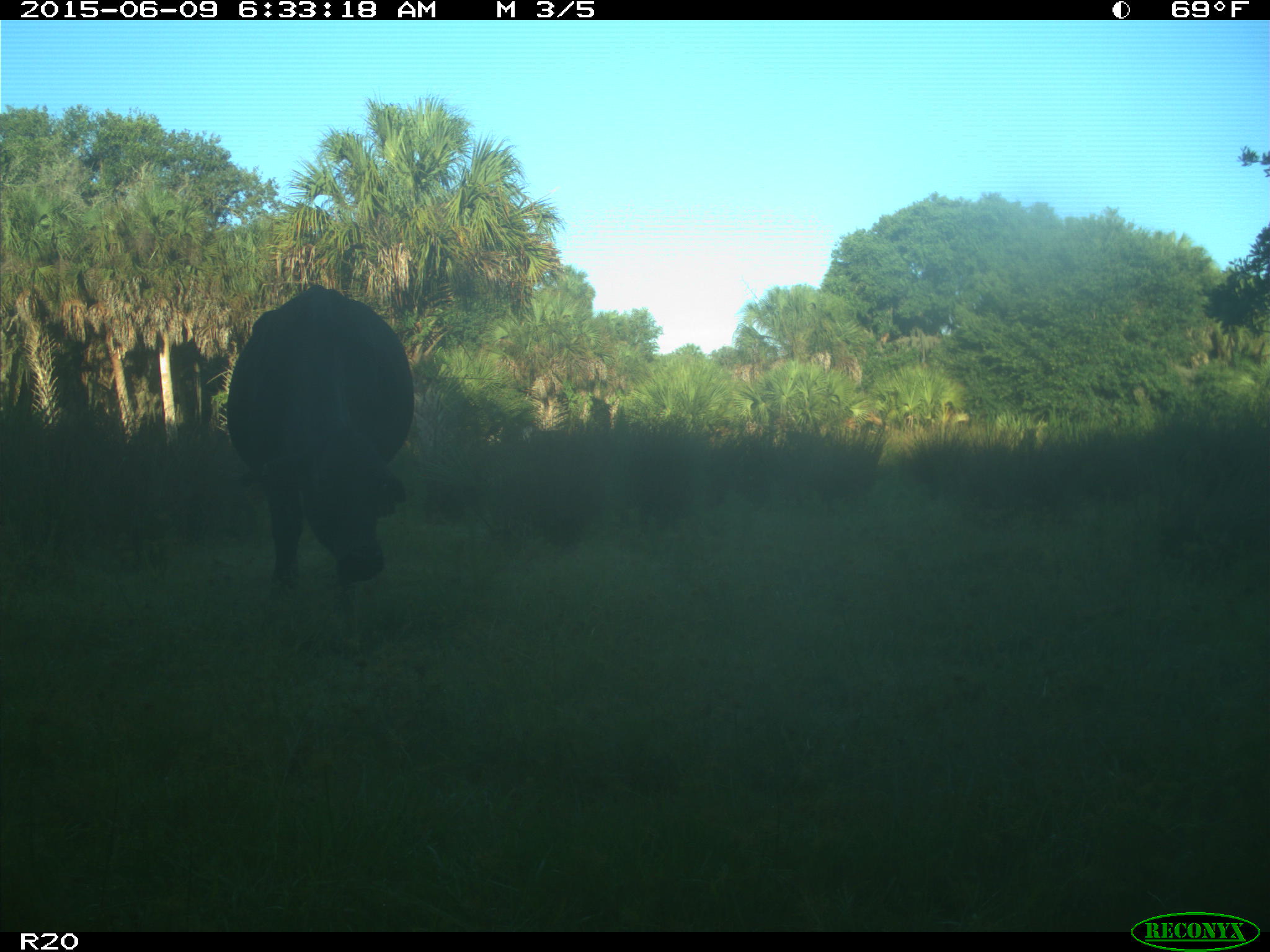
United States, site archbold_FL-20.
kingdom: Animalia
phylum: Chordata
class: Mammalia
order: Artiodactyla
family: Bovidae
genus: Bos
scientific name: Bos taurus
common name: domestic cow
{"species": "Bos taurus (domestic cow)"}